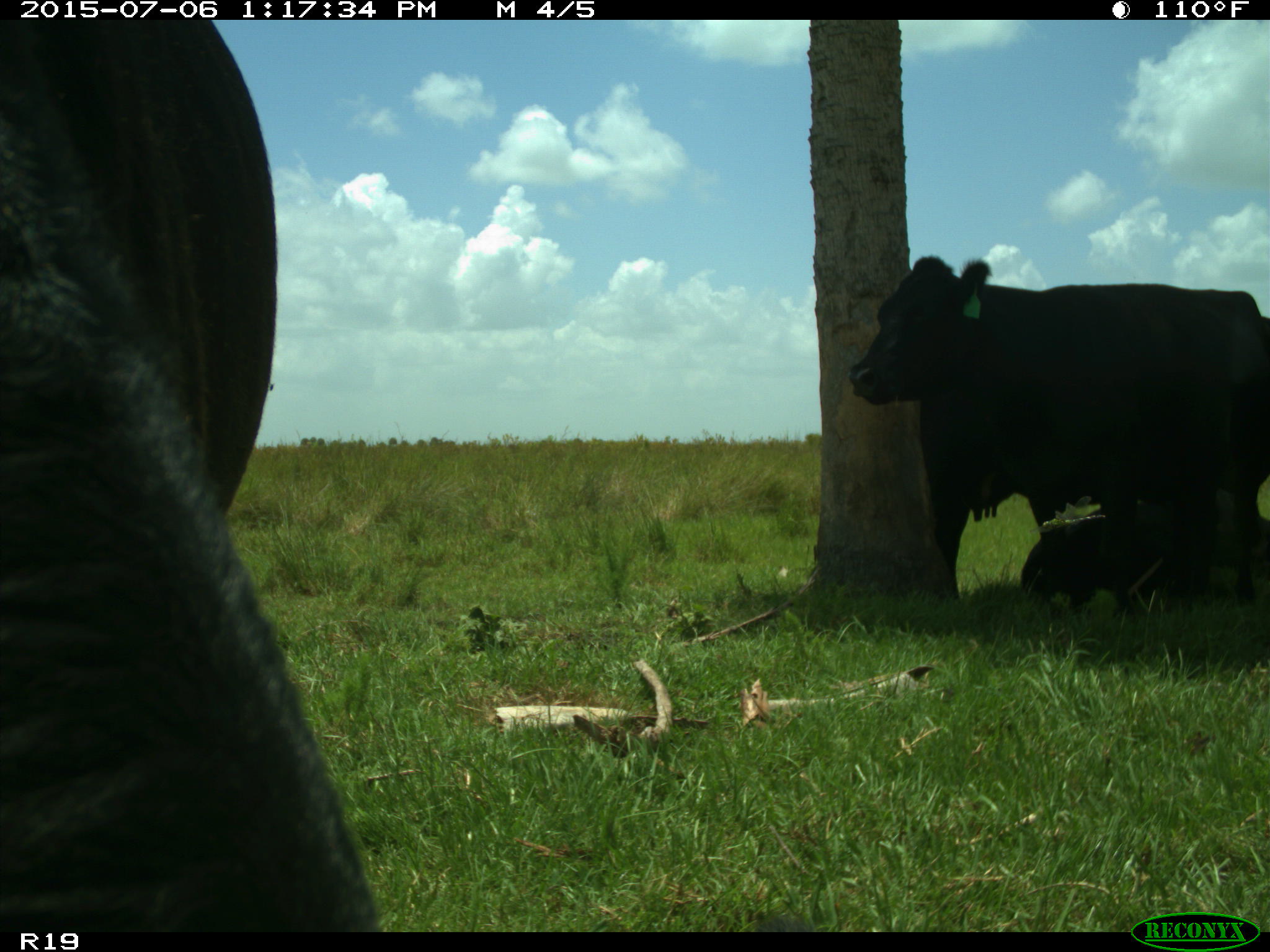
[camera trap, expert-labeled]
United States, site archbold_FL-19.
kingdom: Animalia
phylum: Chordata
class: Mammalia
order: Artiodactyla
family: Bovidae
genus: Bos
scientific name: Bos taurus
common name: domestic cow